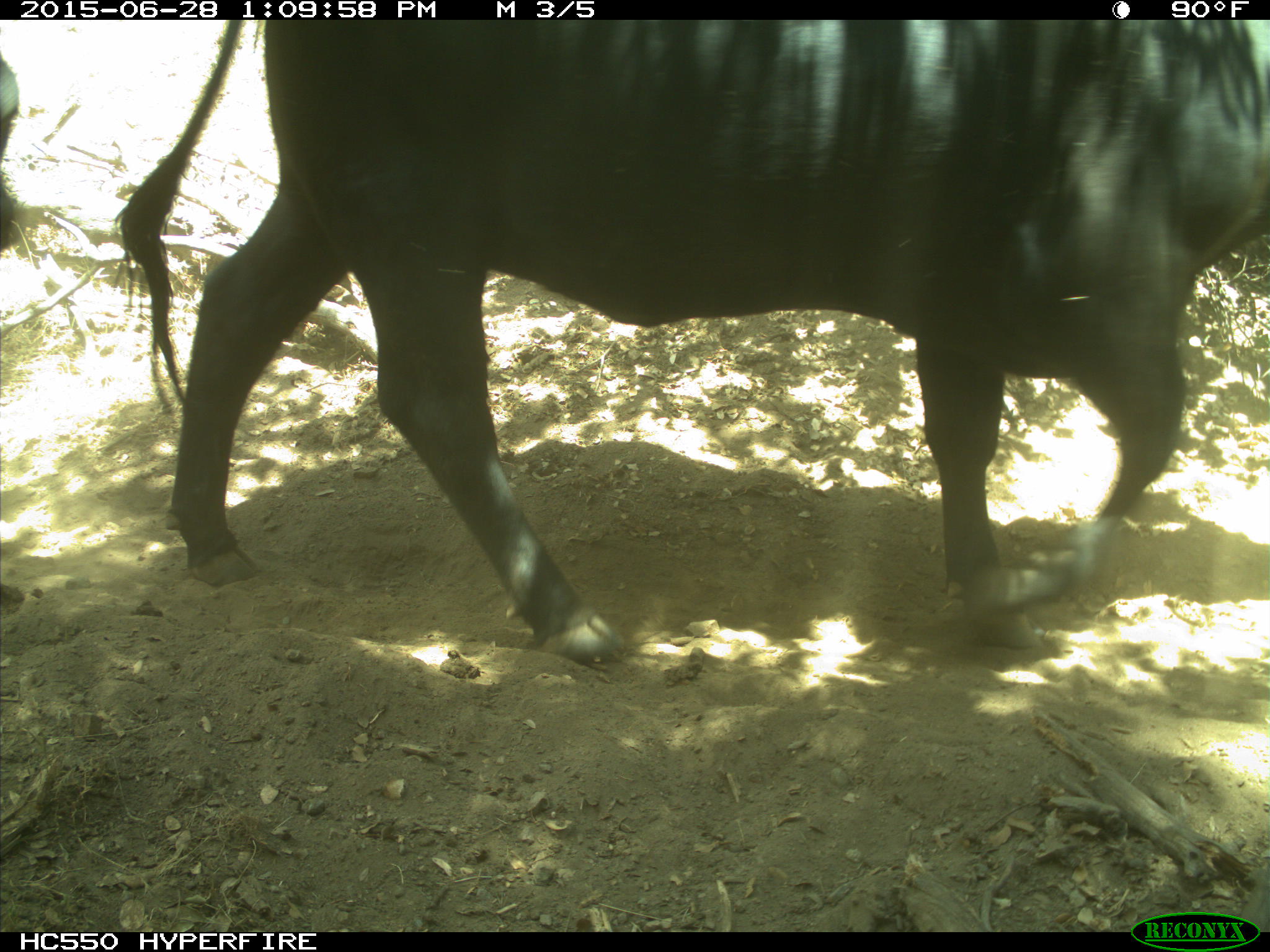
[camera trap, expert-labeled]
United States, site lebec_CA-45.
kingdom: Animalia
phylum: Chordata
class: Mammalia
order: Artiodactyla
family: Bovidae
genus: Bos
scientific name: Bos taurus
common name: domestic cow